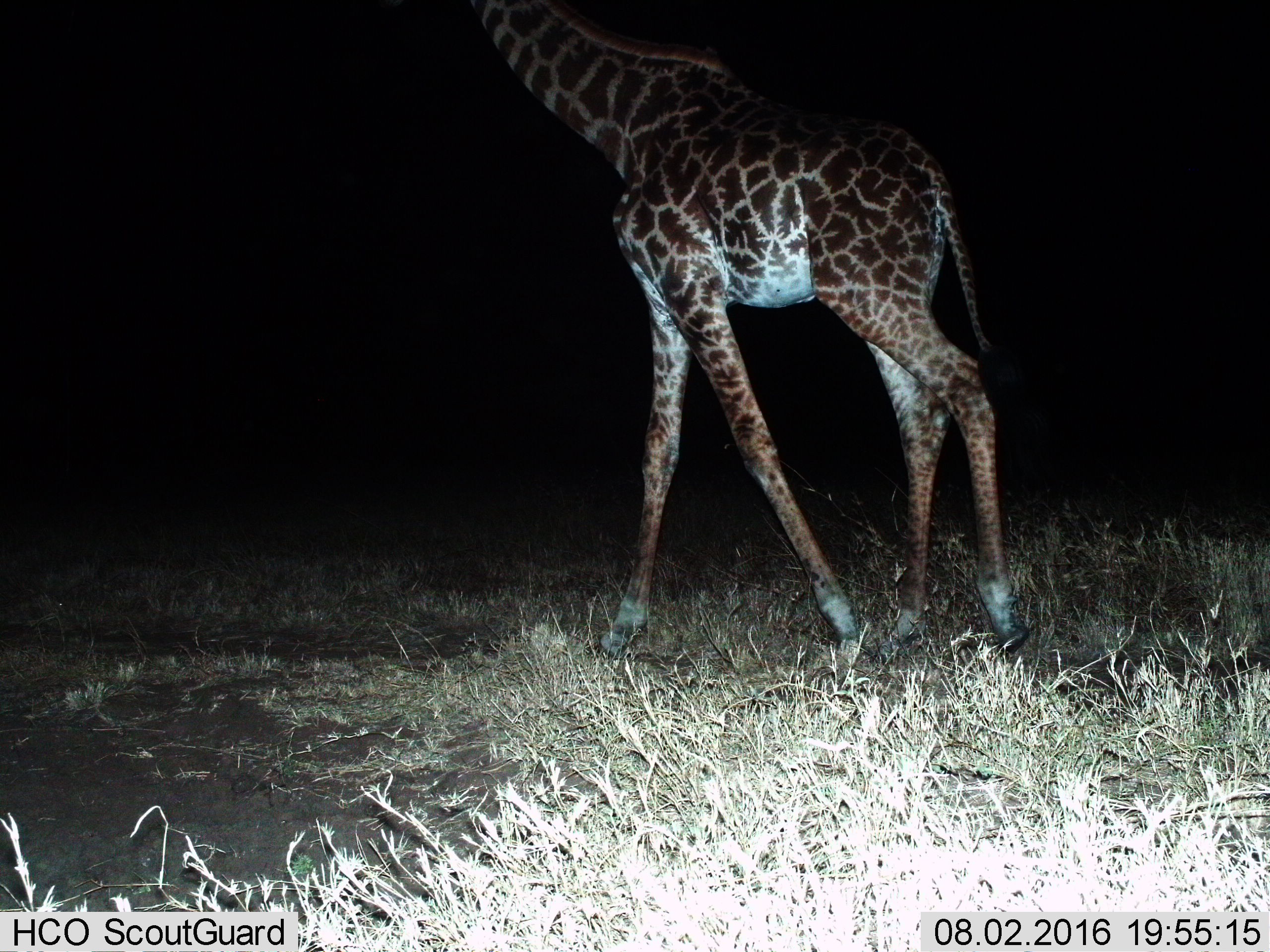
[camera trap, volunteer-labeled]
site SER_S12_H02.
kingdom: Animalia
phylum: Chordata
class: Mammalia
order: Artiodactyla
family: Giraffidae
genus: Giraffa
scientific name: Giraffa camelopardalis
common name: giraffe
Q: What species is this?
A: Giraffe (Giraffa camelopardalis).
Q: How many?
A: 1.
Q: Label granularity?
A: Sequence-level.